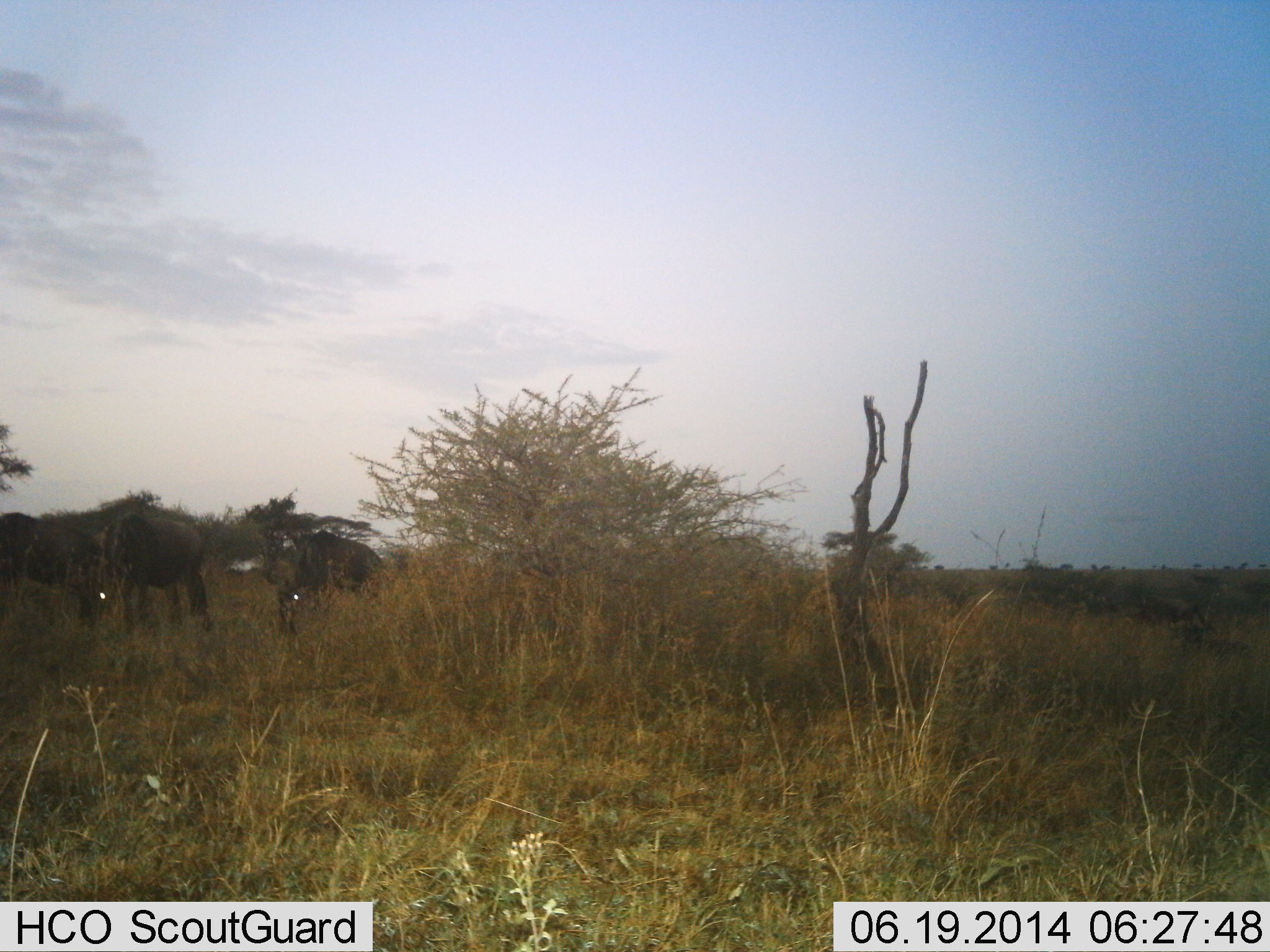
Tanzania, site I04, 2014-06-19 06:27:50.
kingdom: Animalia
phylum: Chordata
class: Mammalia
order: Artiodactyla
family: Bovidae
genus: Connochaetes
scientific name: Connochaetes taurinus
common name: blue wildebeest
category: wildebeest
Wildebeest (blue wildebeest) (Connochaetes taurinus), count 3. Behavior (volunteer vote fractions): standing 40%, resting 0%, moving 0%, interacting 0%. Young present (vote fraction): 0%. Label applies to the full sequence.